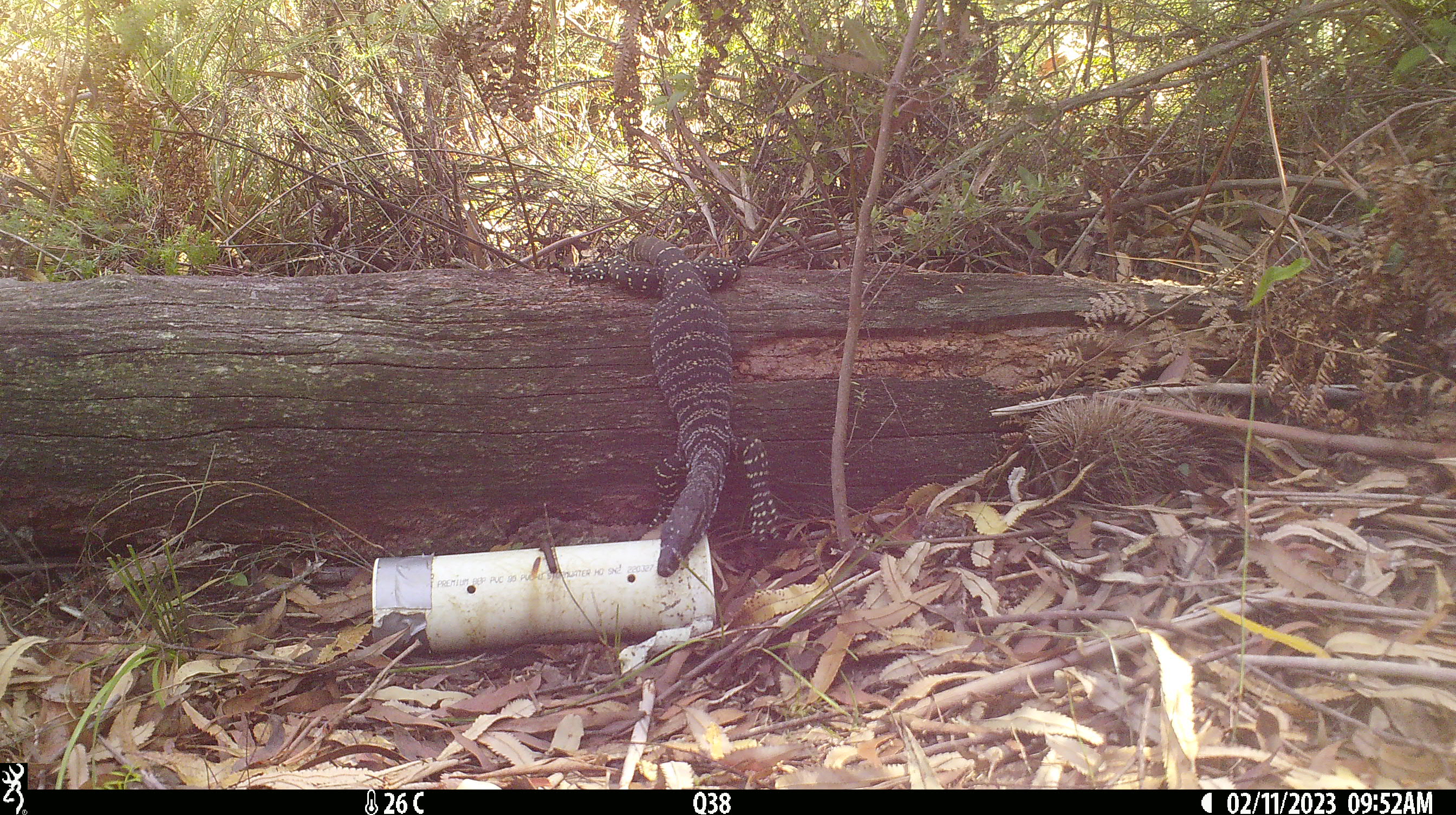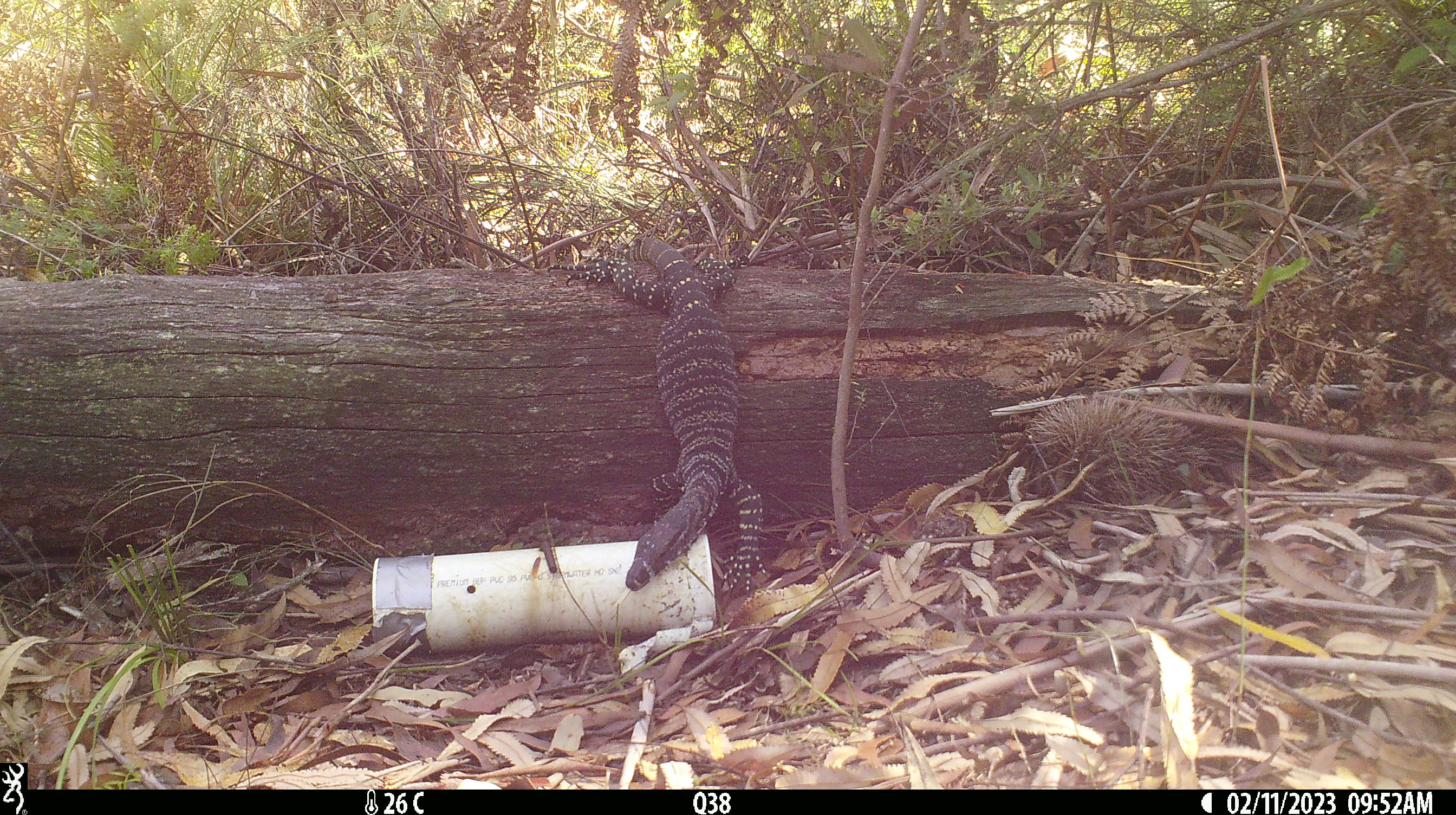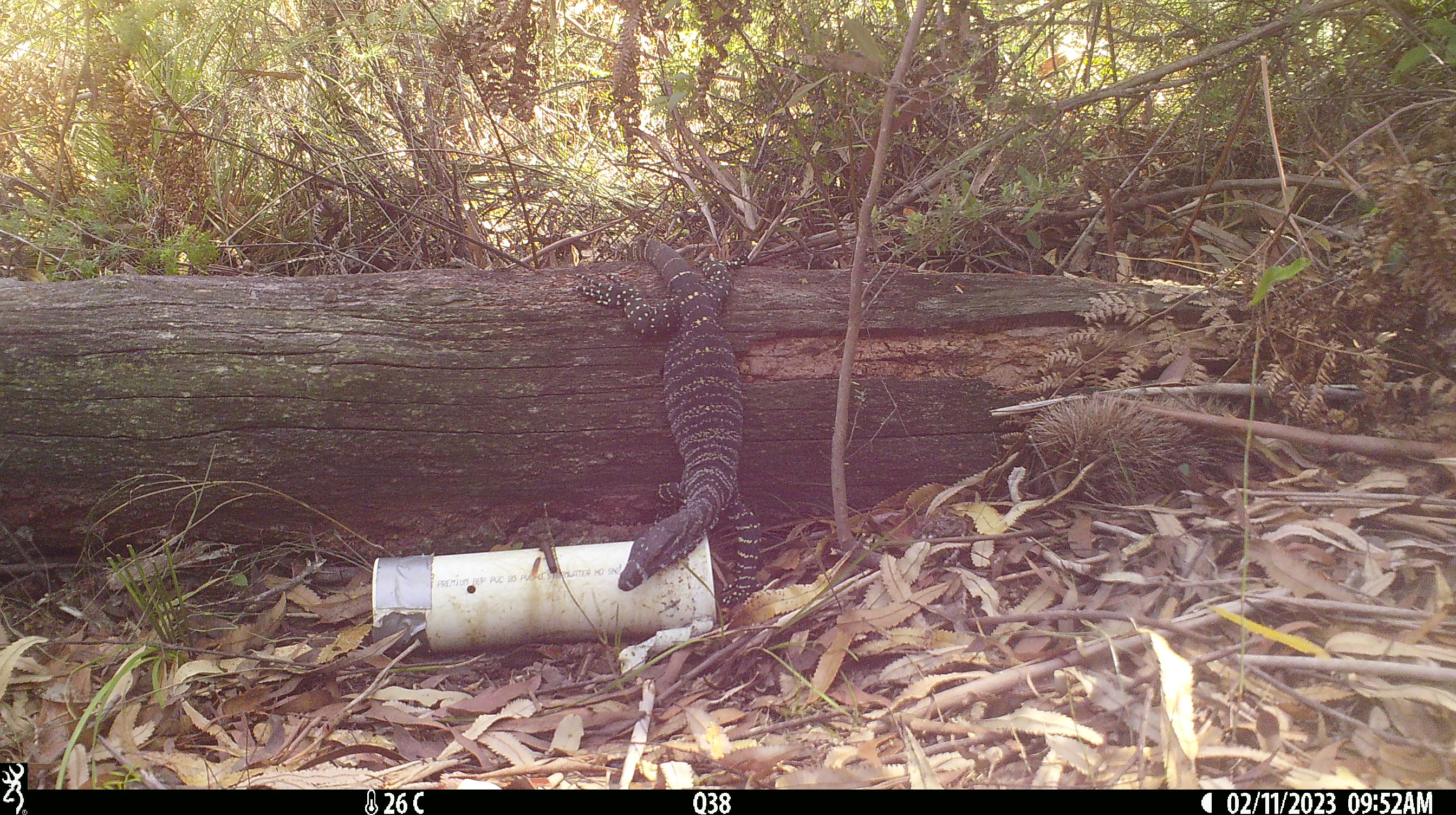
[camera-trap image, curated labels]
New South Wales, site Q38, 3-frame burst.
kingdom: Animalia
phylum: Chordata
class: Reptilia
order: Squamata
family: Varanidae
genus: Varanus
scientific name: Varanus varius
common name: lace monitor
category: goanna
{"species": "goanna (lace monitor) (Varanus varius)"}